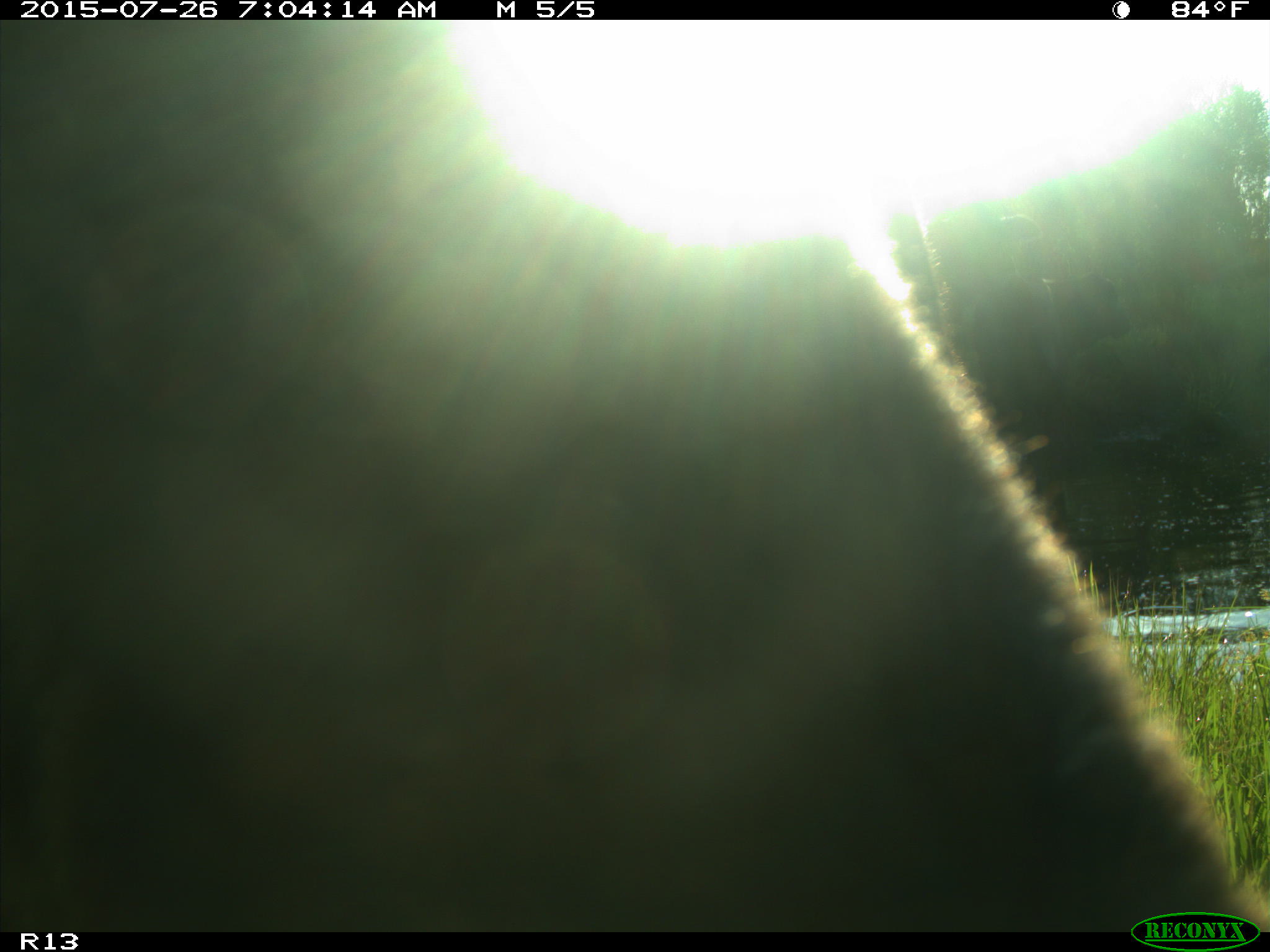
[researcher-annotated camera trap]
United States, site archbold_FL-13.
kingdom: Animalia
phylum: Chordata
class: Mammalia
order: Artiodactyla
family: Bovidae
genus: Bos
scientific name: Bos taurus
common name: domestic cow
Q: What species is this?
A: Bos taurus (domestic cow).